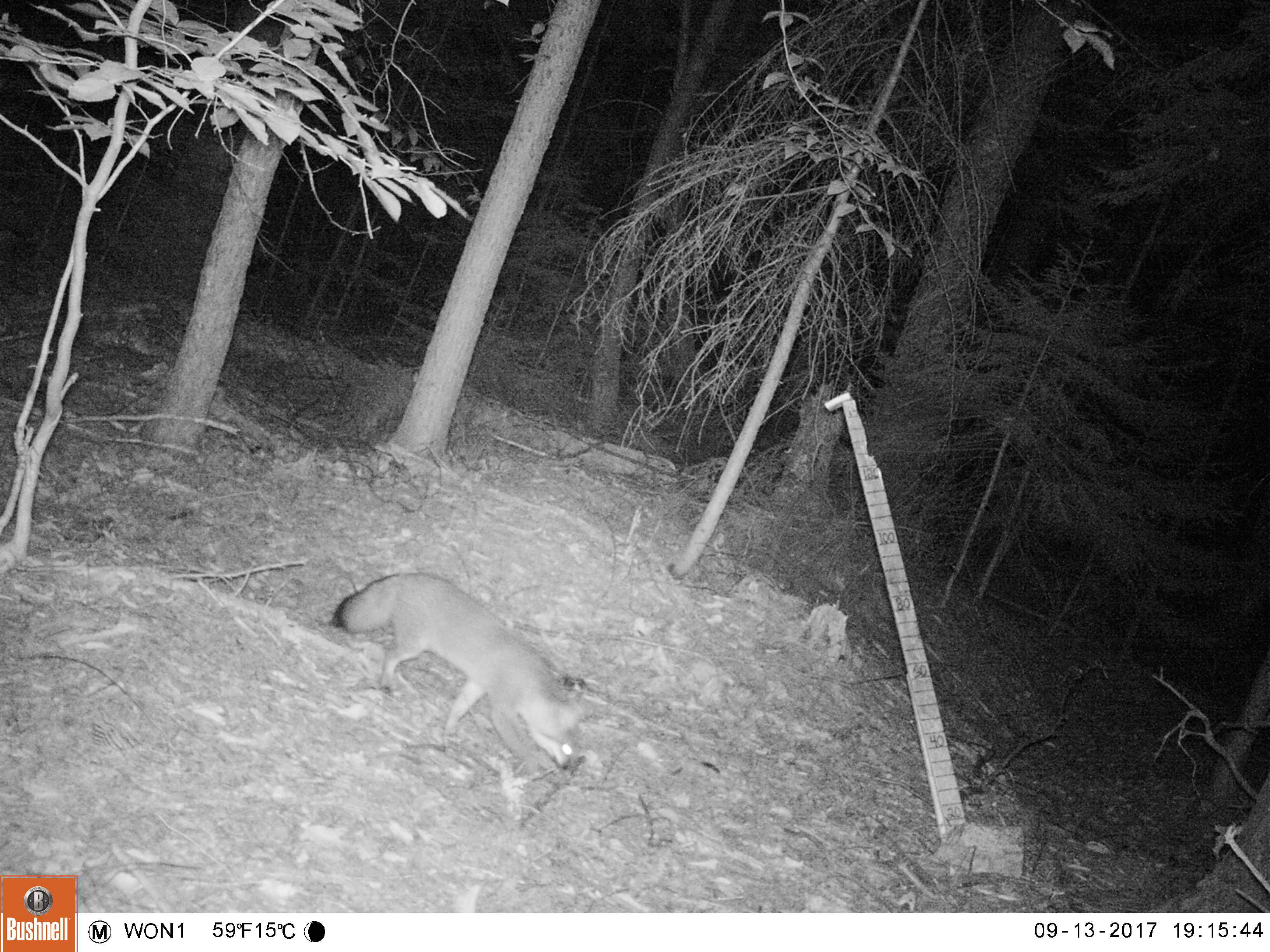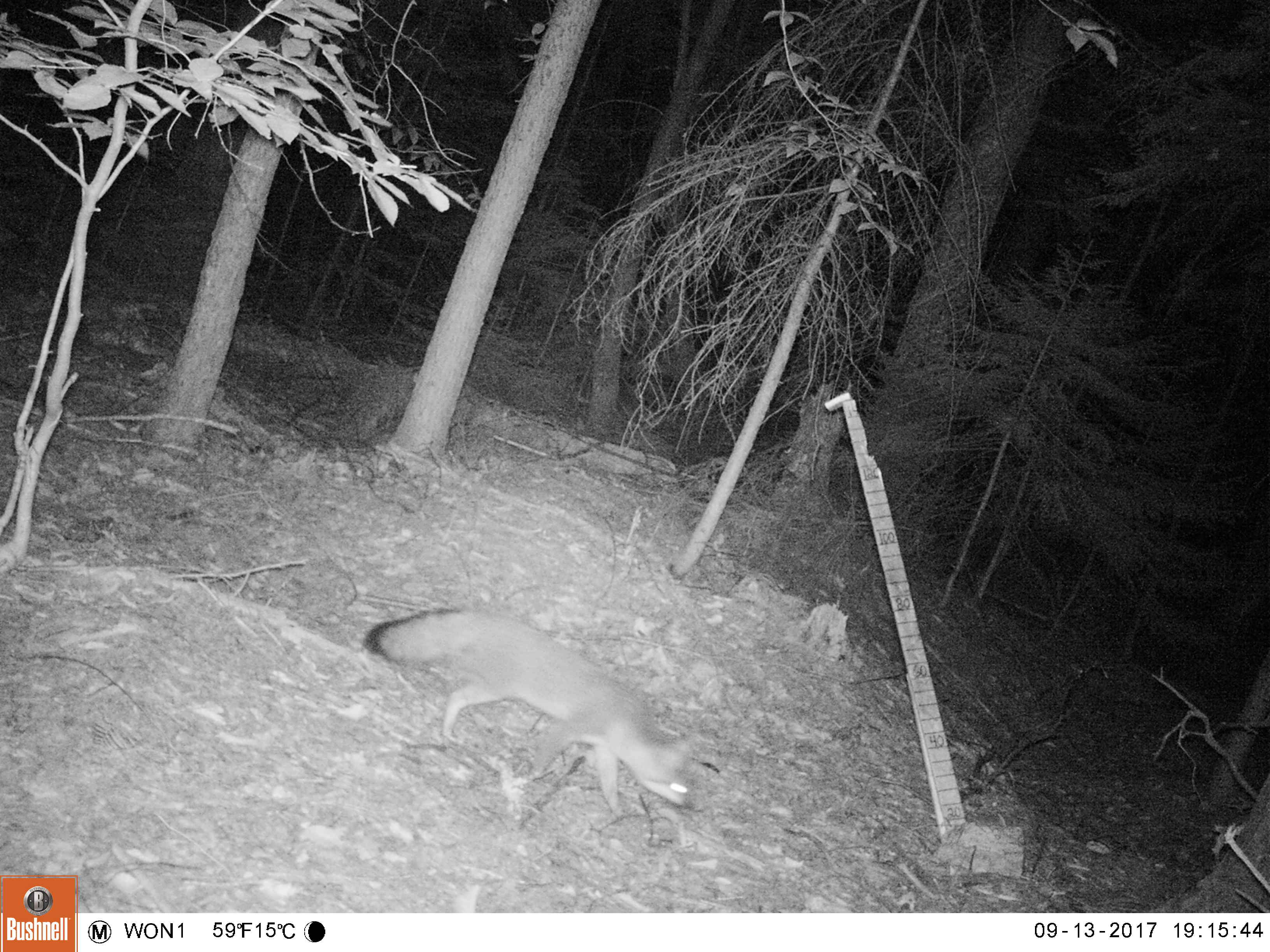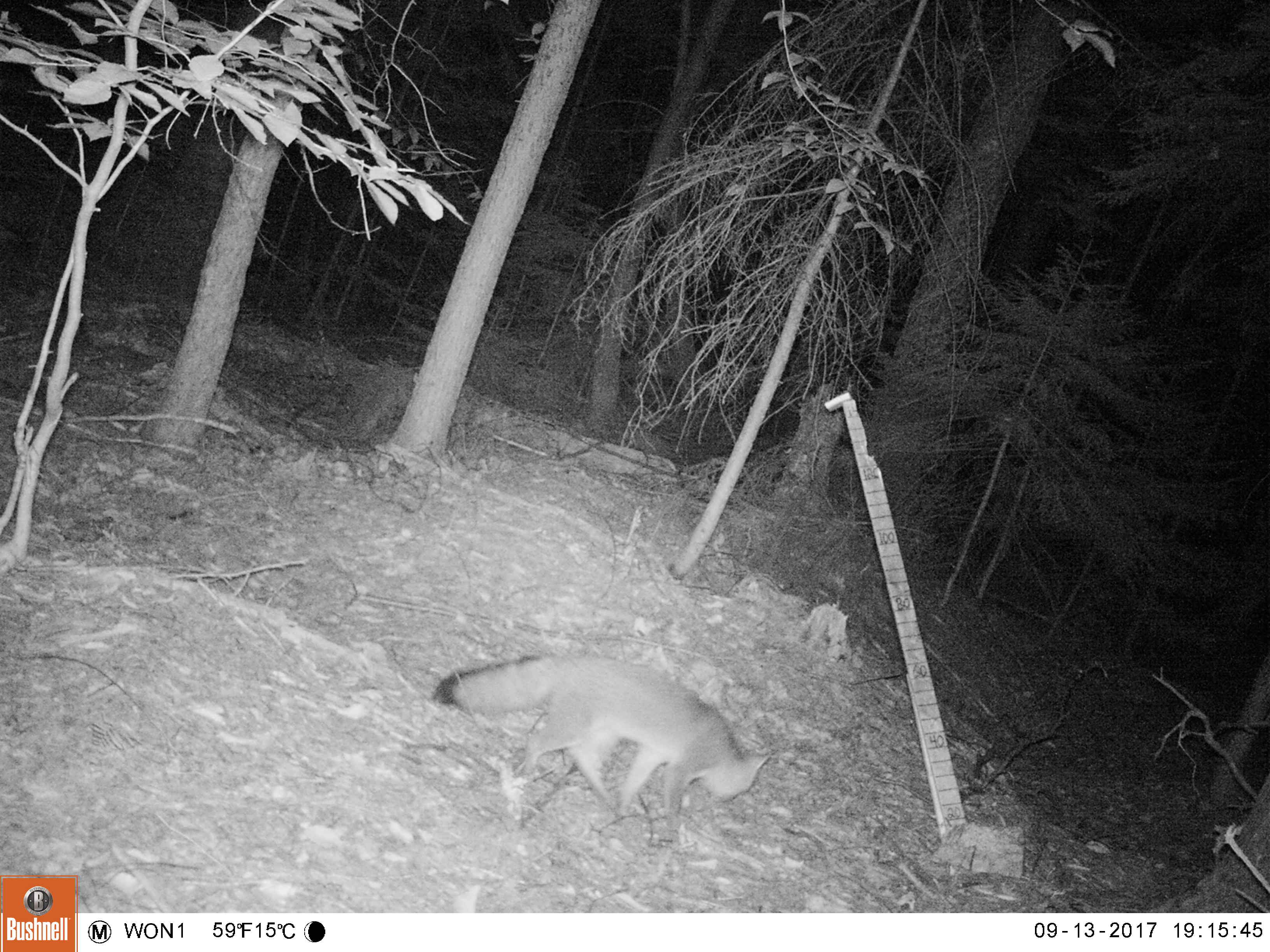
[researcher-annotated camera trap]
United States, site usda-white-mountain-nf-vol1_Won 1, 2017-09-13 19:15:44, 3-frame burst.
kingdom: Animalia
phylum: Chordata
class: Mammalia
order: Carnivora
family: Canidae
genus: Urocyon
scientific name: Urocyon cinereoargenteus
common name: gray fox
Gray fox (Urocyon cinereoargenteus).